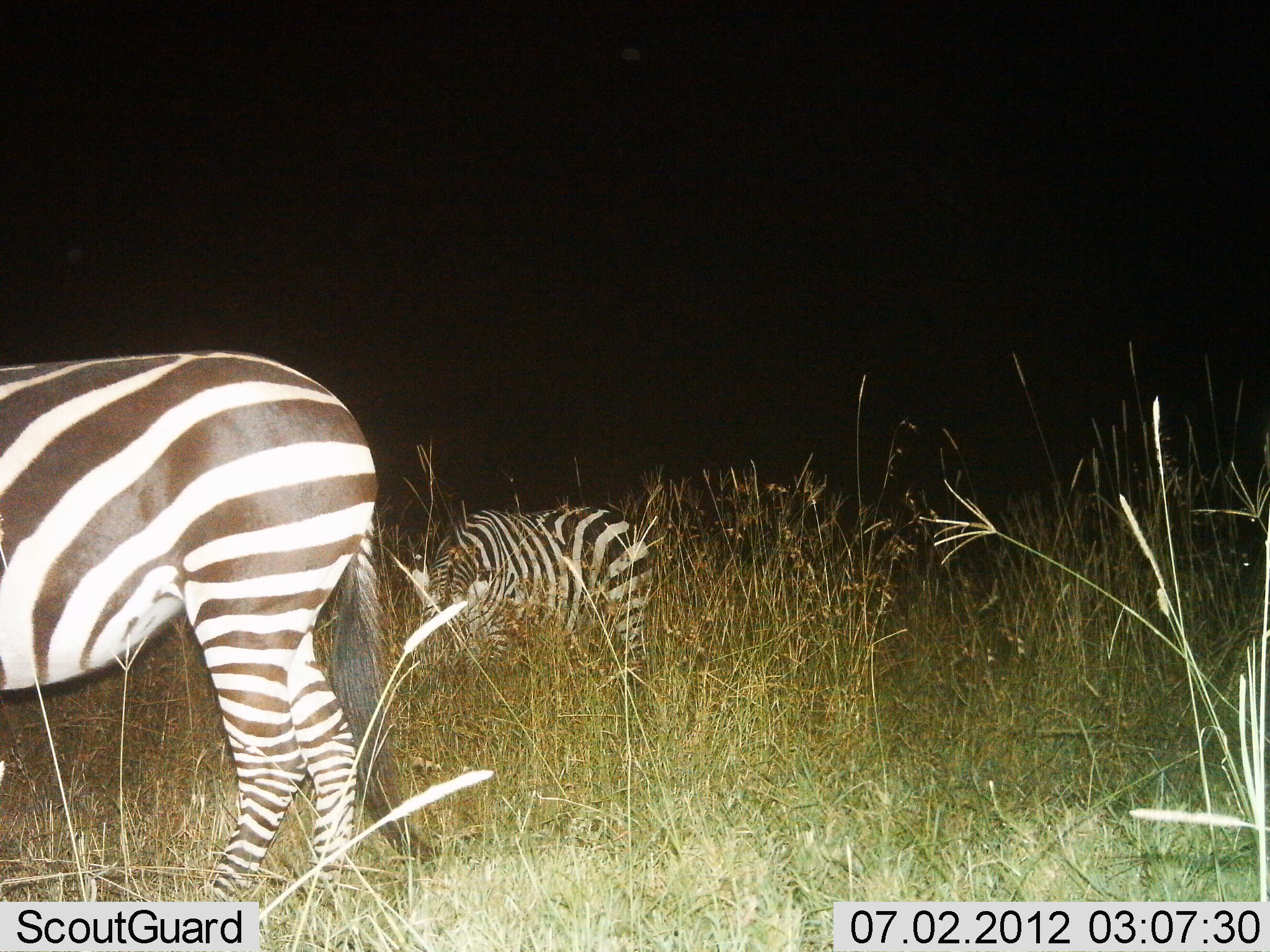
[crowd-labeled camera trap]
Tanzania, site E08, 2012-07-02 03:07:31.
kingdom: Animalia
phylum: Chordata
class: Mammalia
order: Perissodactyla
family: Equidae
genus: Equus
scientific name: Equus quagga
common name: plains zebra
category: zebra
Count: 2.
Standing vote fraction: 40%.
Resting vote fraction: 0%.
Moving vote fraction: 0%.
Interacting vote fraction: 0%.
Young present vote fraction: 0%.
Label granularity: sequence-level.